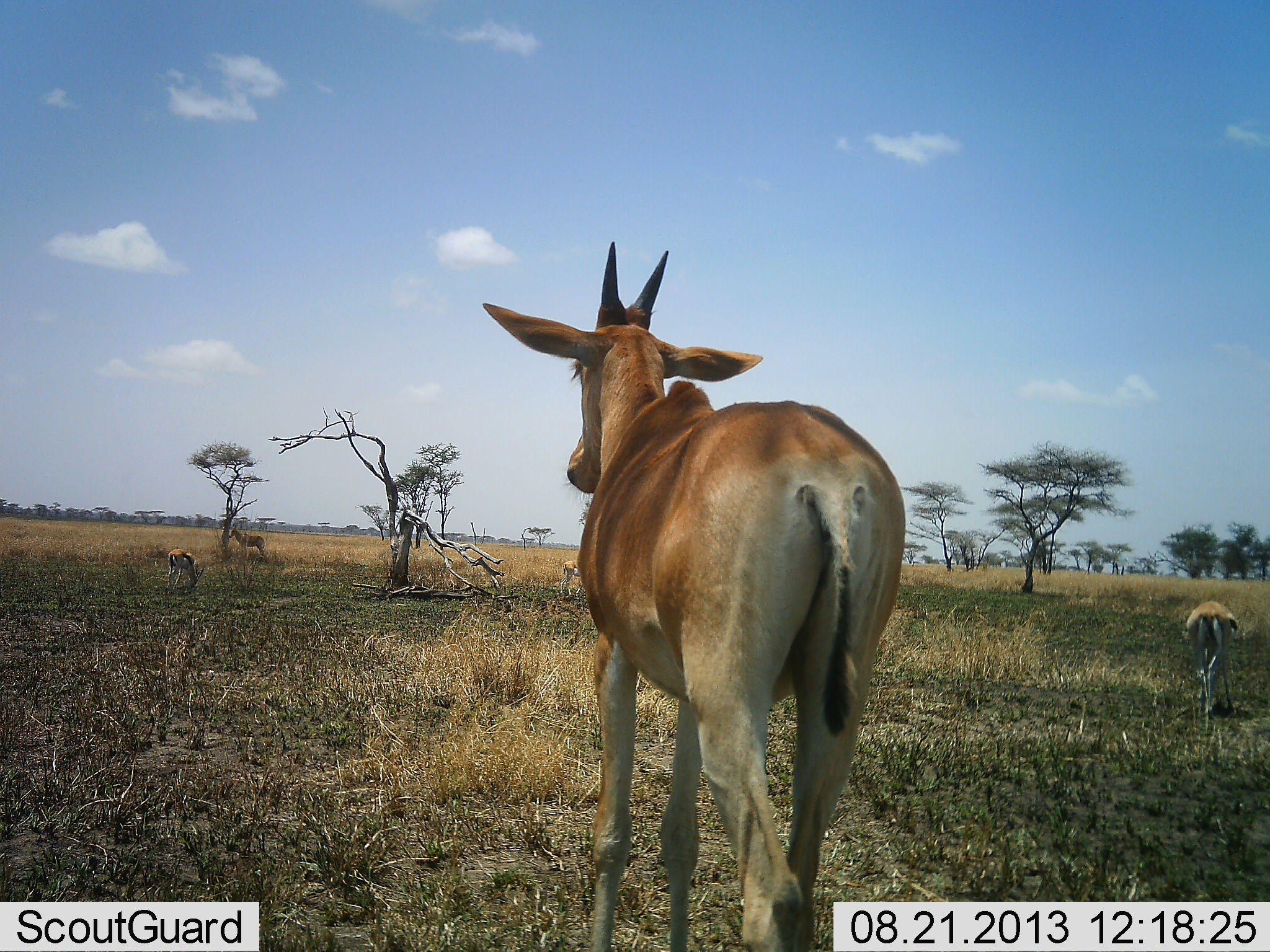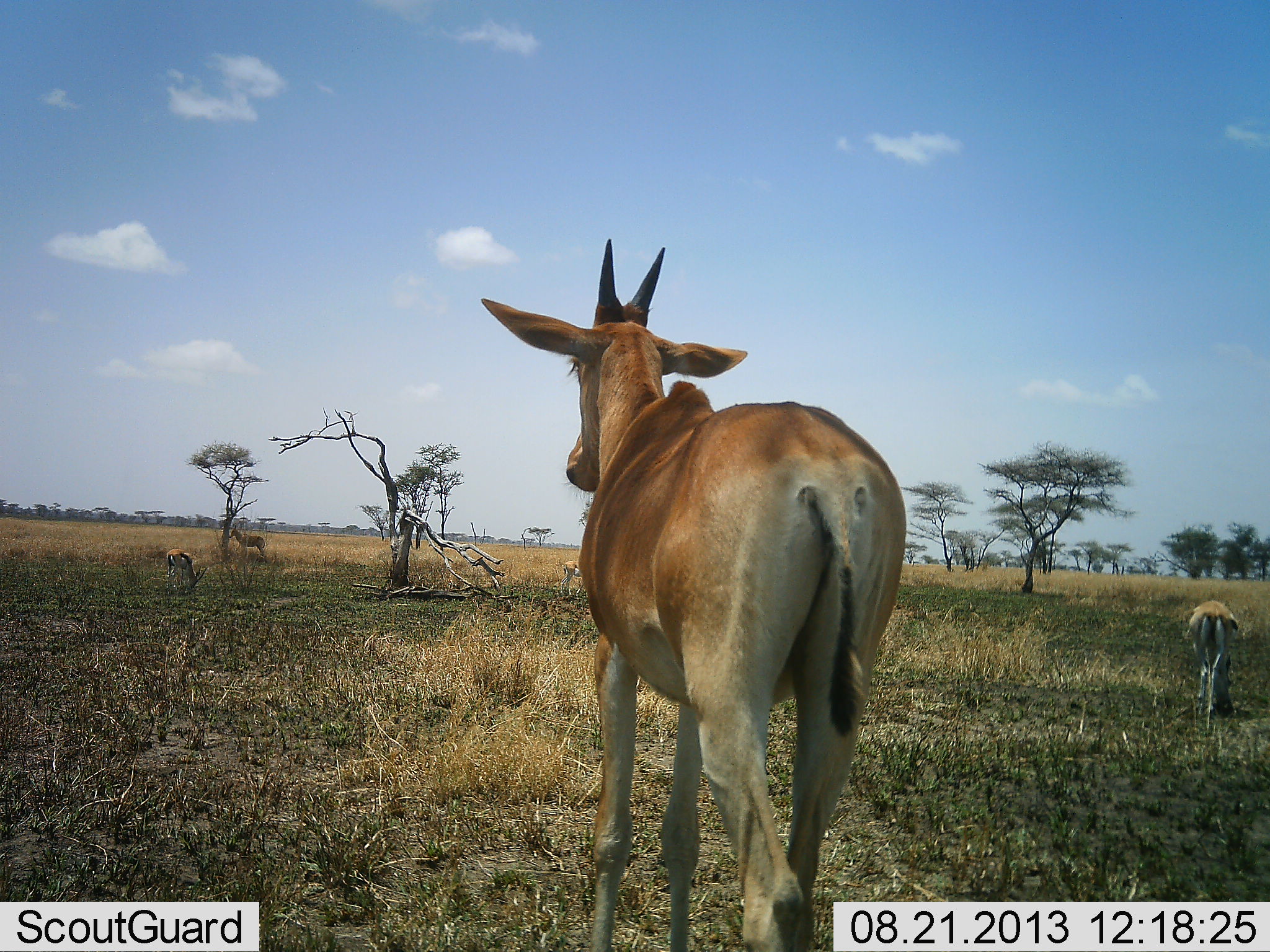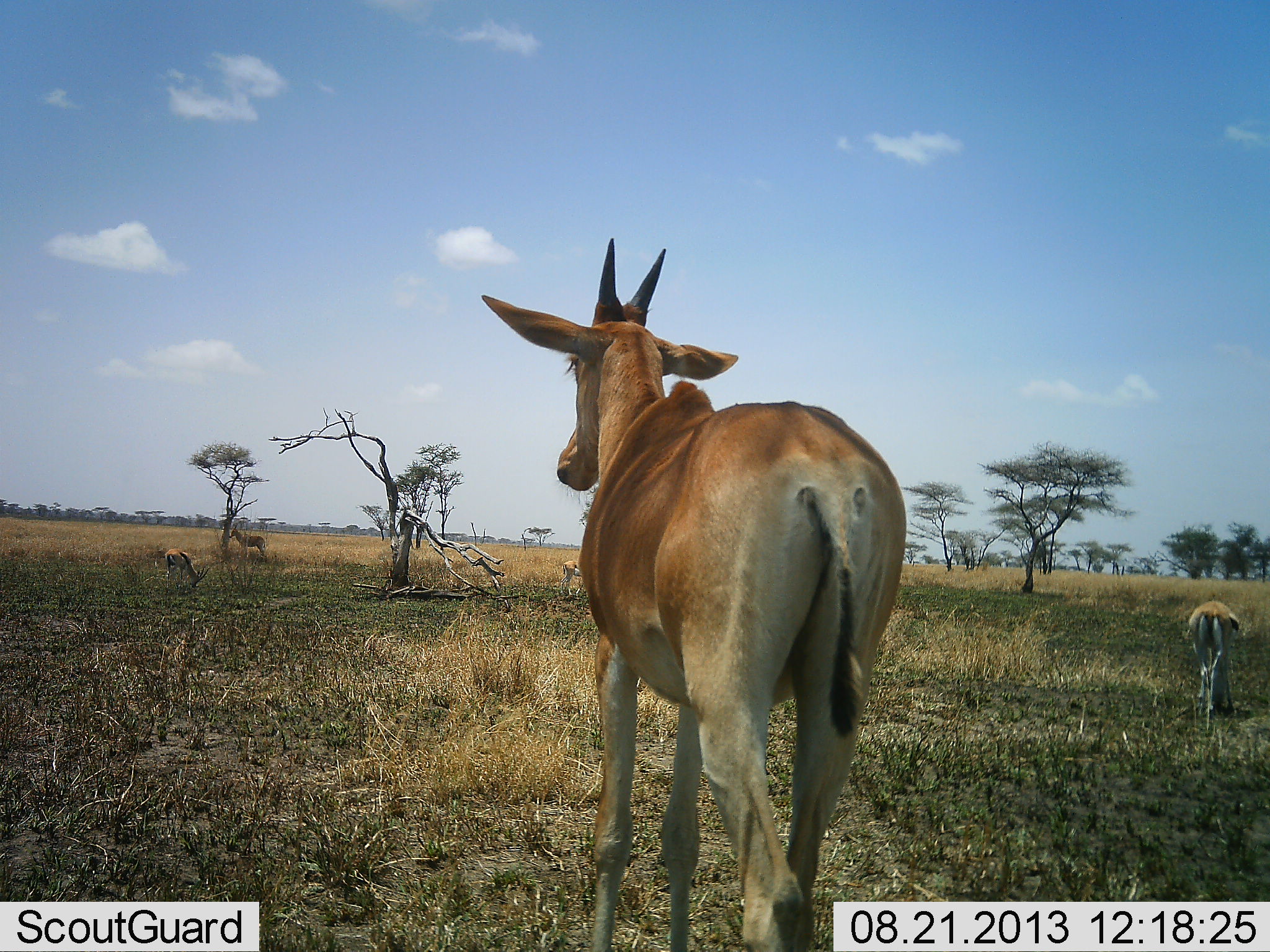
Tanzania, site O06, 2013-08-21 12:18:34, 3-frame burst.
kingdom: Animalia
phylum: Chordata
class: Mammalia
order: Artiodactyla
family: Bovidae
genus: Alcelaphus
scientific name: Alcelaphus buselaphus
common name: hartebeest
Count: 2.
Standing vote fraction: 100%.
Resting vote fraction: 0%.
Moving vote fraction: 0%.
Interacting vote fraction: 0%.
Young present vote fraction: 18%.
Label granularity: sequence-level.